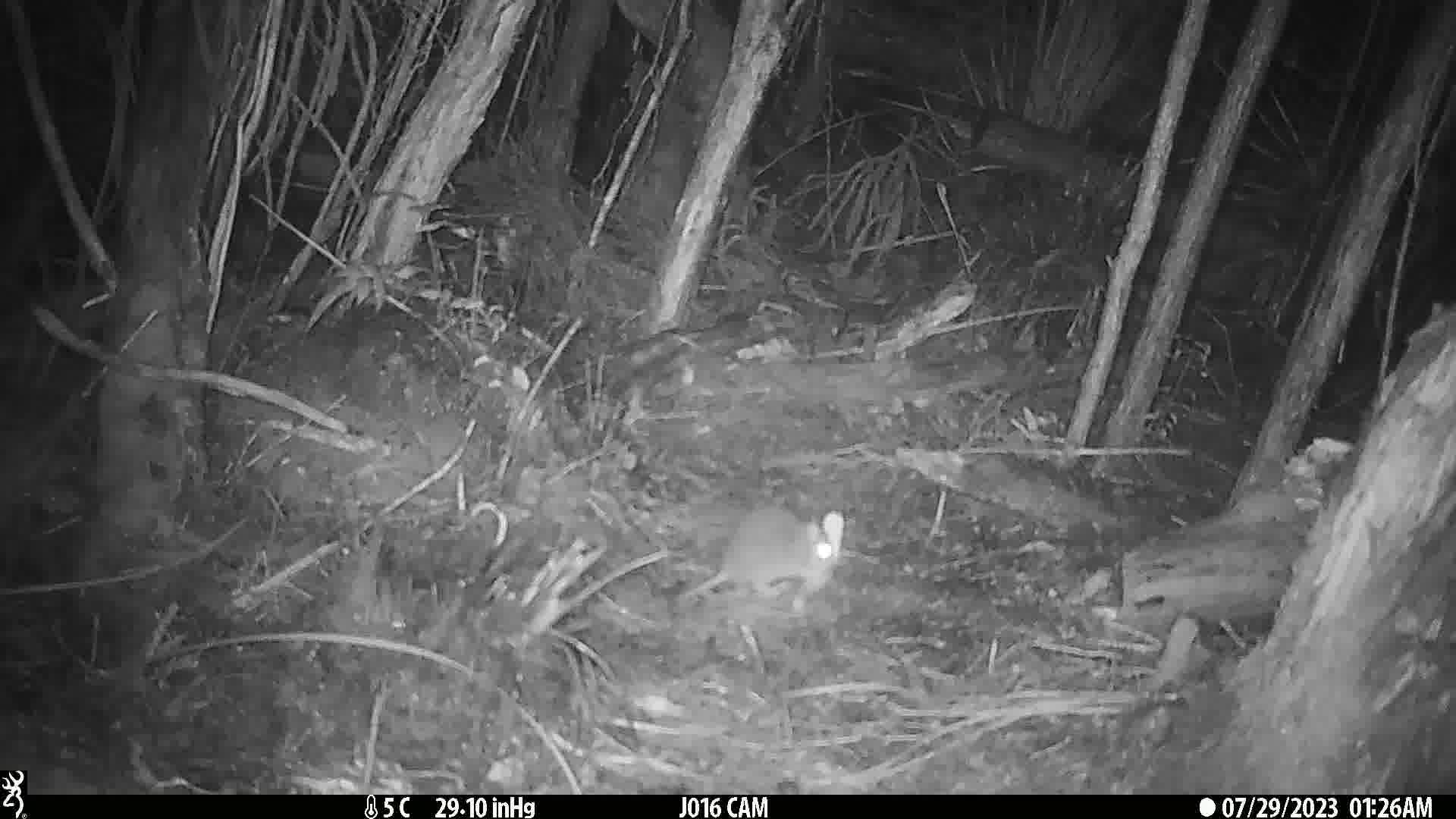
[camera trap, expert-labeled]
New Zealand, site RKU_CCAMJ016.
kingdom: Animalia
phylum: Chordata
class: Mammalia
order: Rodentia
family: Muridae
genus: Rattus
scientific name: Rattus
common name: rat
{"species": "rat (Rattus)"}